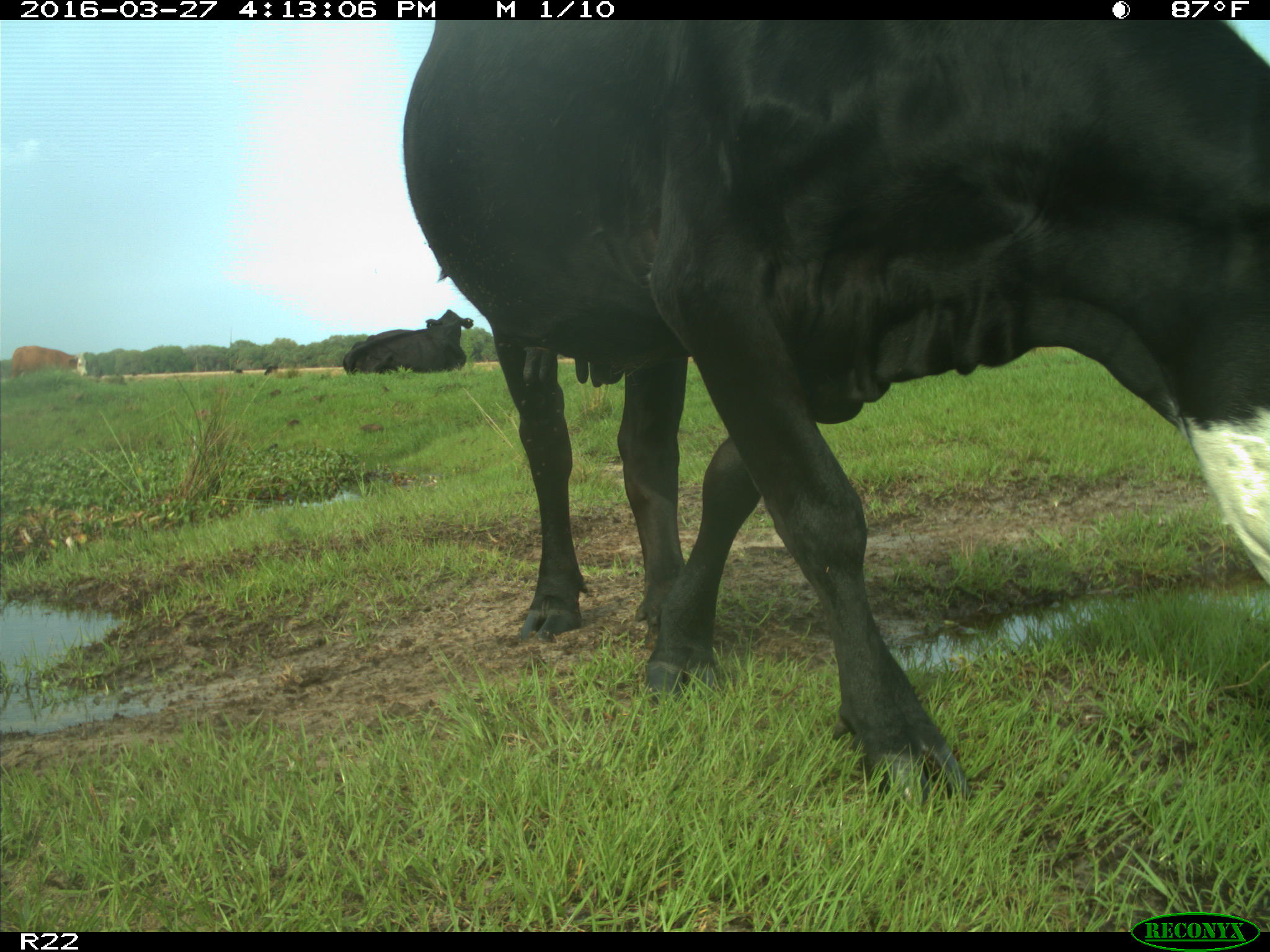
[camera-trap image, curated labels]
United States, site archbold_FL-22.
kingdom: Animalia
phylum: Chordata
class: Mammalia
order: Artiodactyla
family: Bovidae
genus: Bos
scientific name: Bos taurus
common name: domestic cow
Bos taurus (domestic cow).